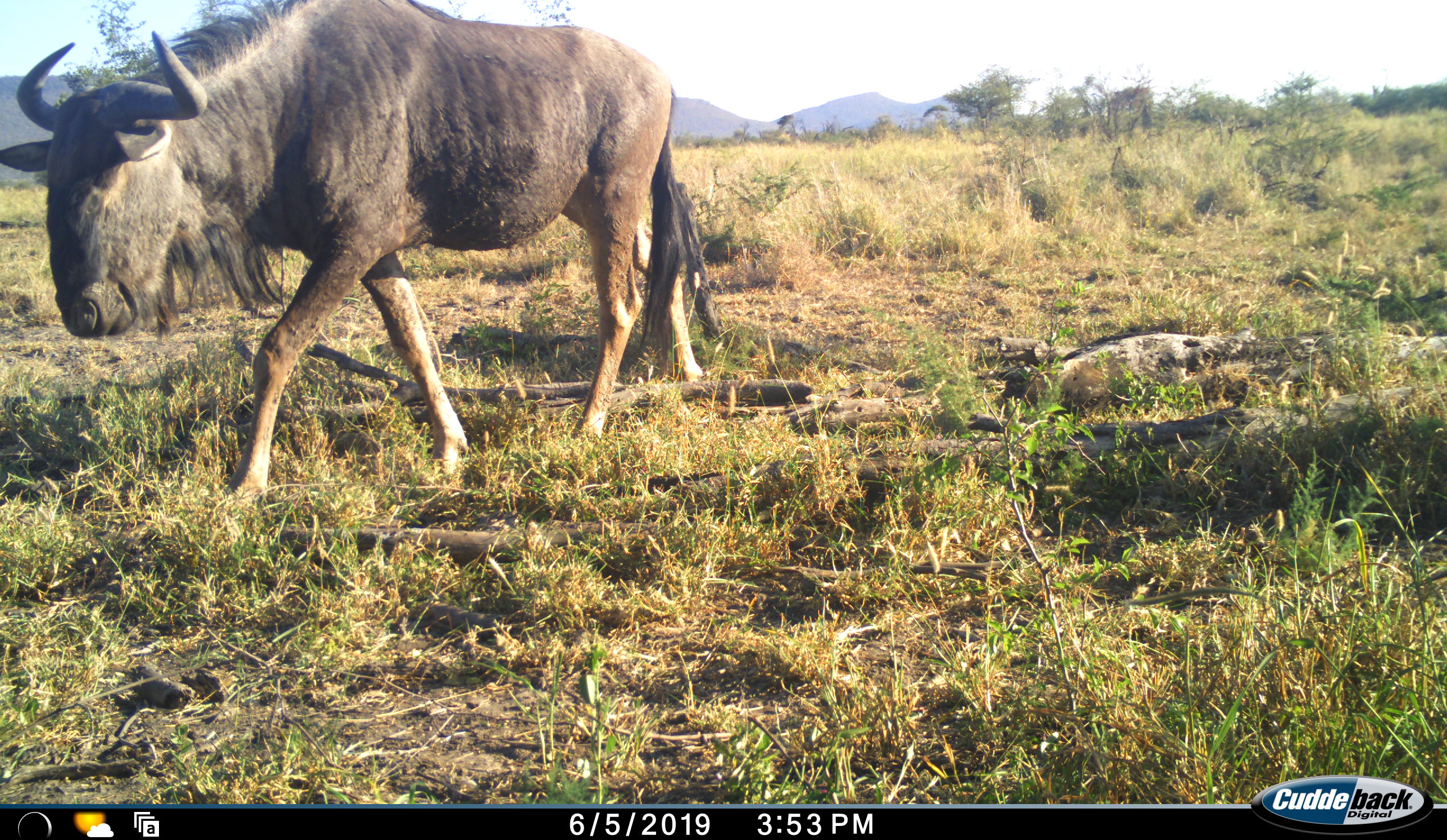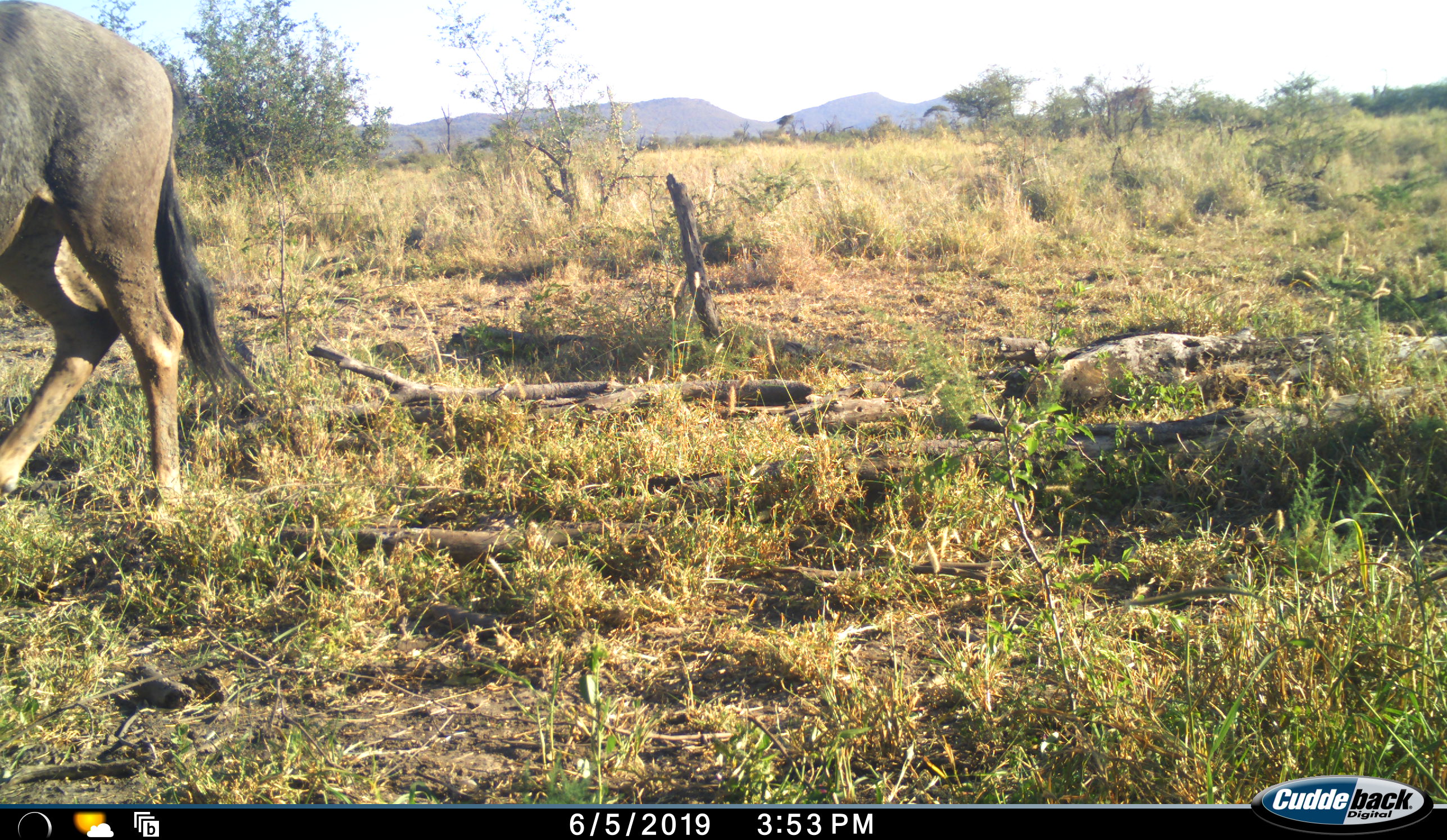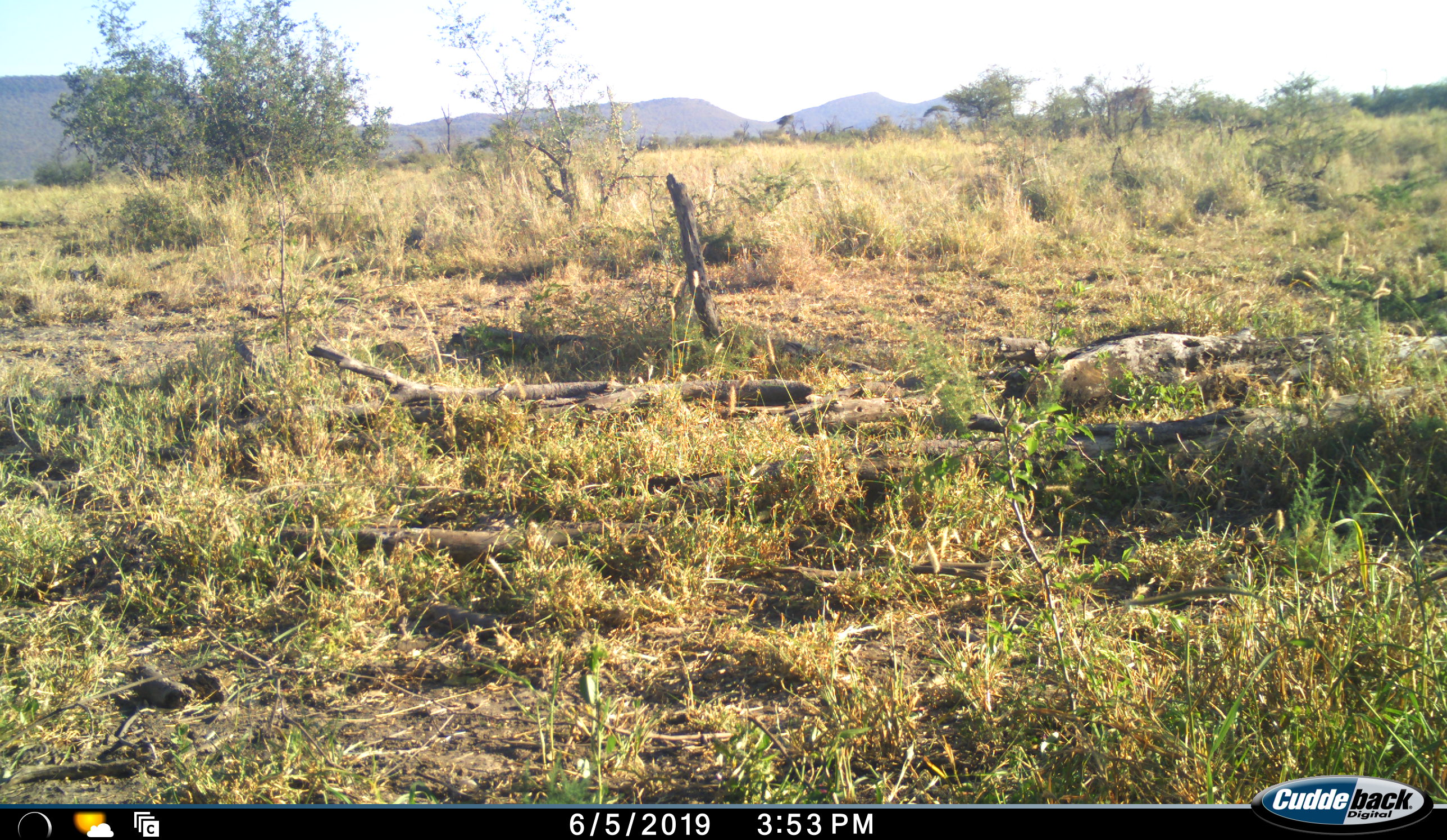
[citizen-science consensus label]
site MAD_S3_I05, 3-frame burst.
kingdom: Animalia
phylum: Chordata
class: Mammalia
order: Artiodactyla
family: Bovidae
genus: Connochaetes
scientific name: Connochaetes taurinus taurinus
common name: blue wildebeest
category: wildebeestblue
Wildebeestblue (blue wildebeest) (Connochaetes taurinus taurinus), count 1. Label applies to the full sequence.